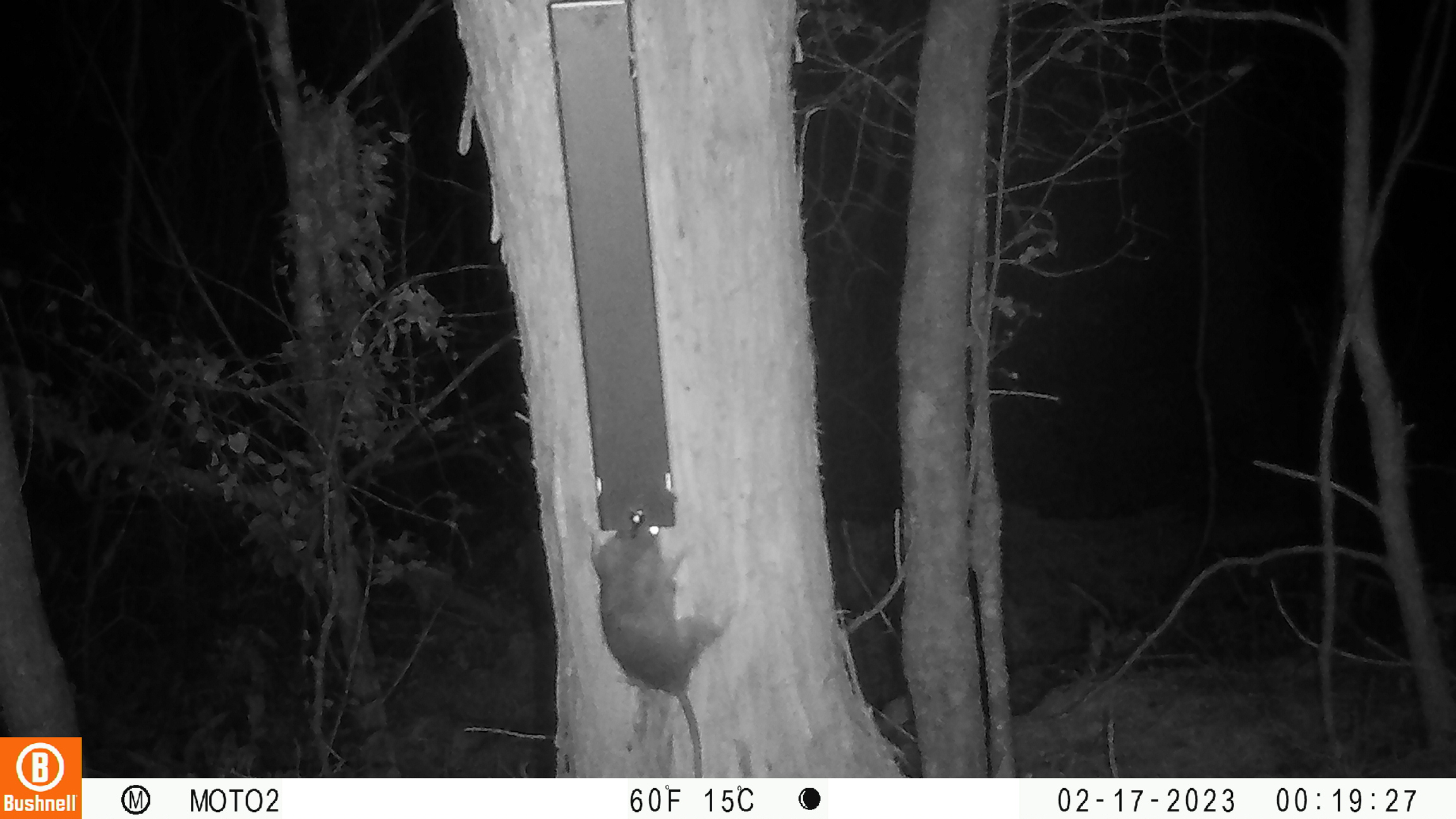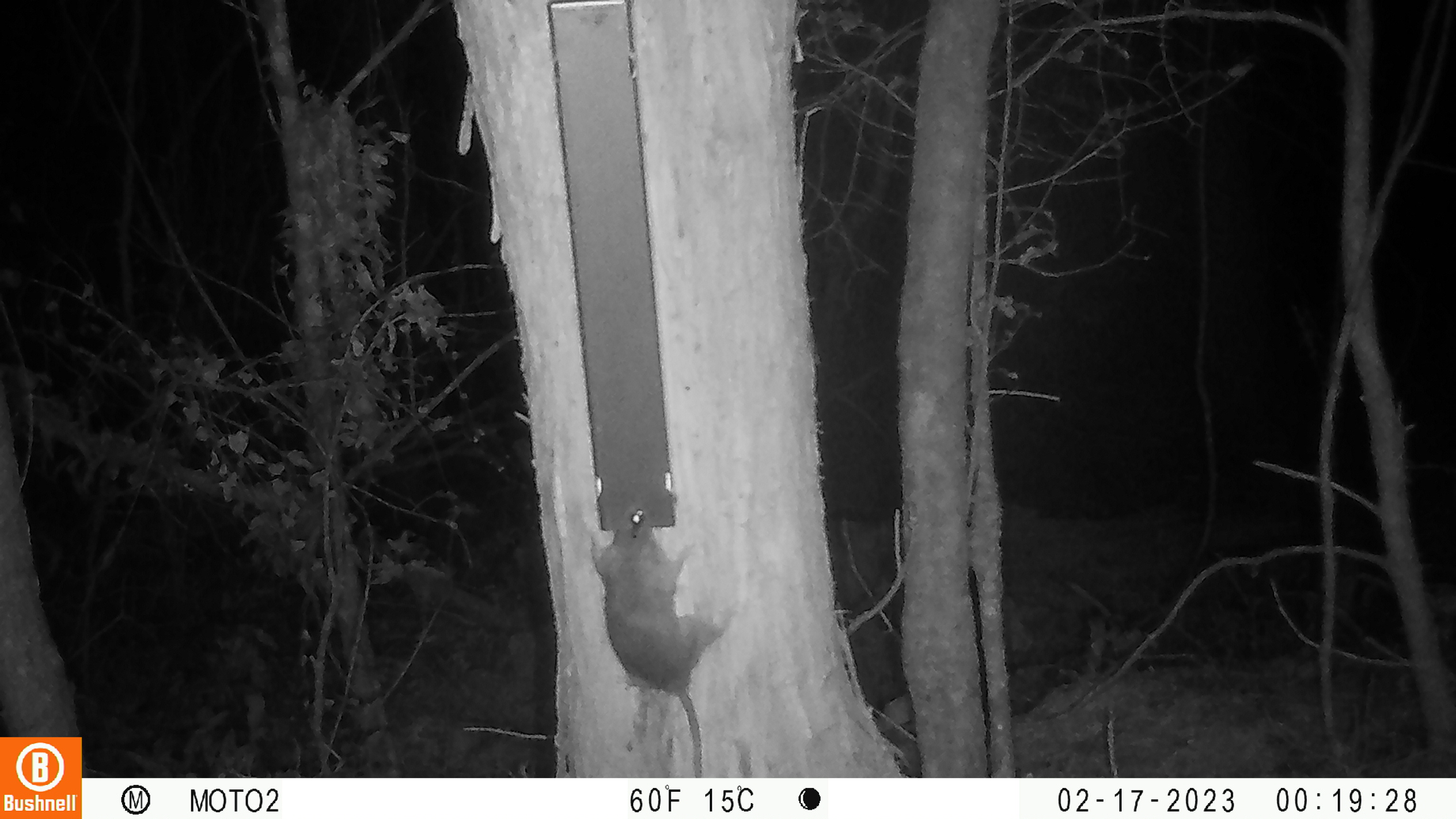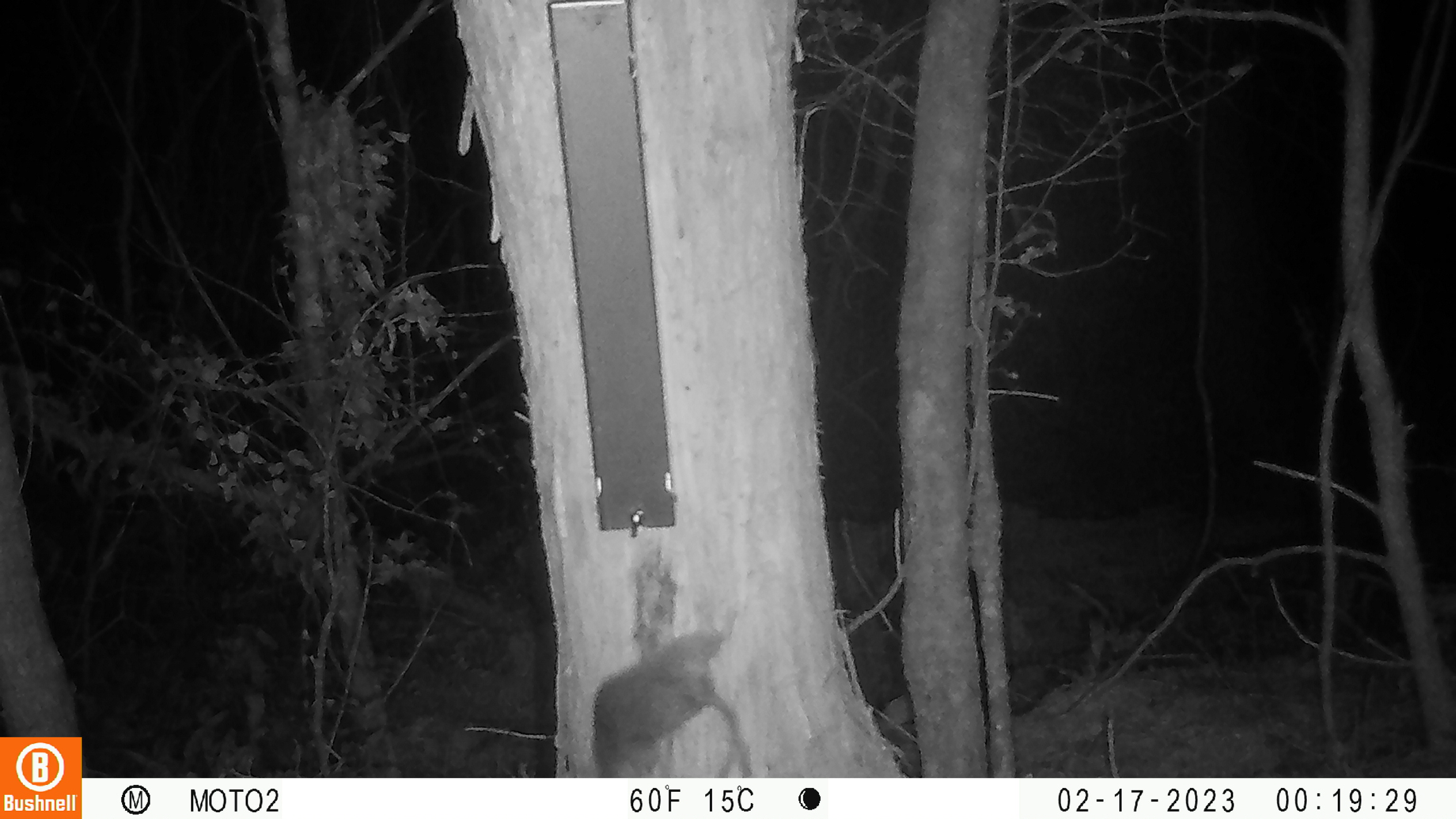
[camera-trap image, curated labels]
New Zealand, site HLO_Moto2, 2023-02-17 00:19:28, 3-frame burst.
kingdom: Animalia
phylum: Chordata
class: Mammalia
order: Rodentia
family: Muridae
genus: Rattus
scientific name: Rattus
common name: rat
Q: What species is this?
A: Rat (Rattus).